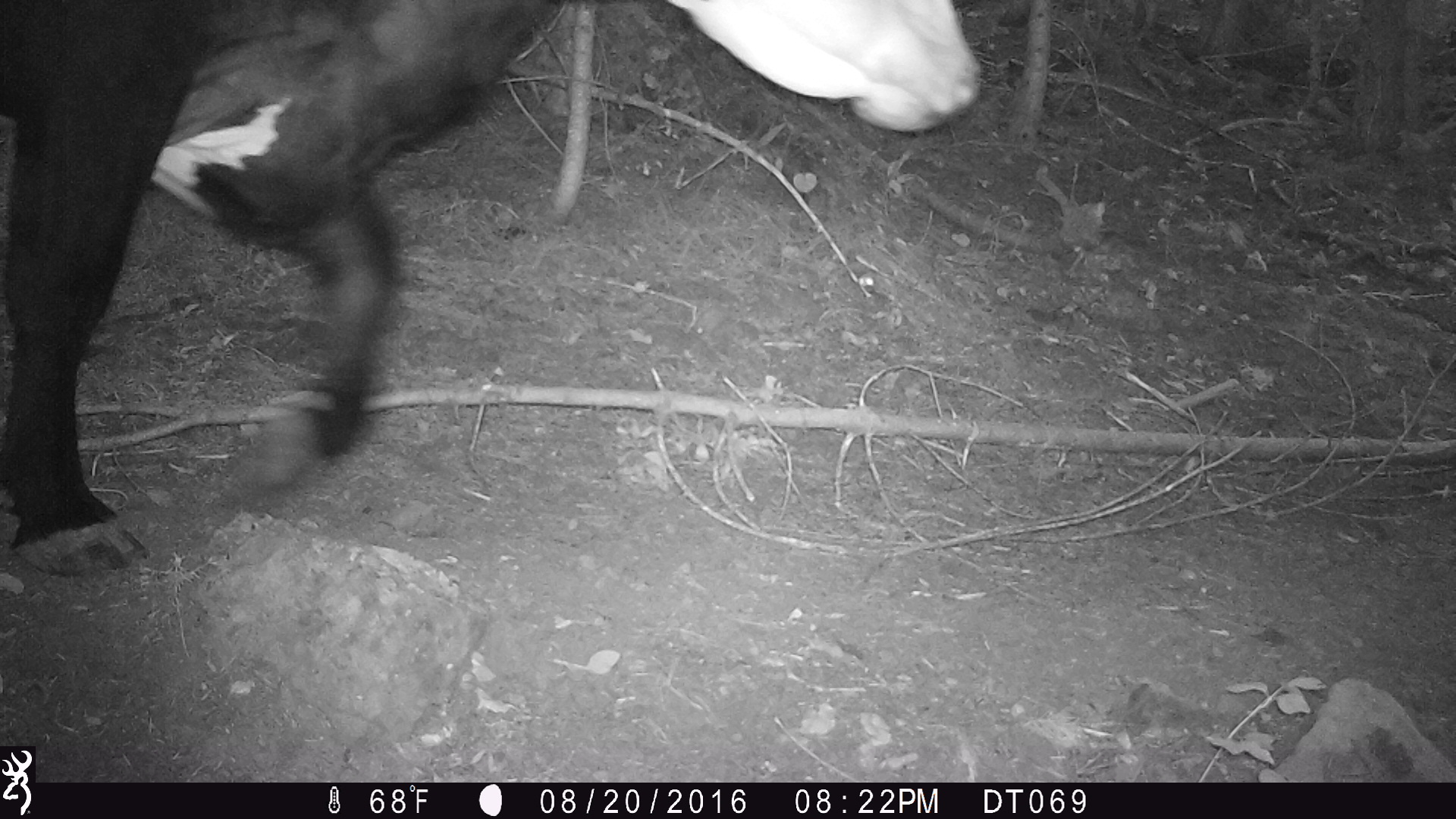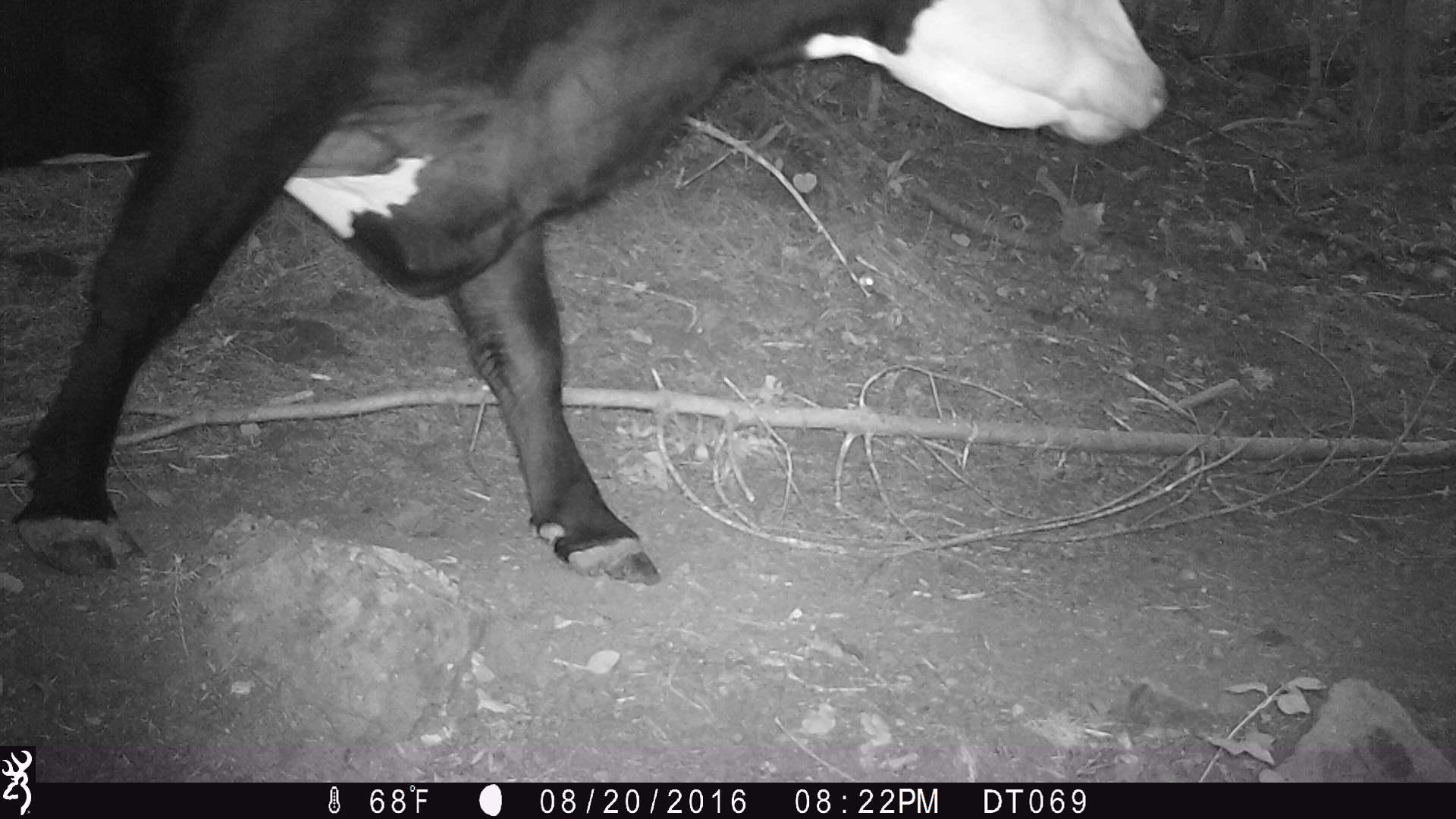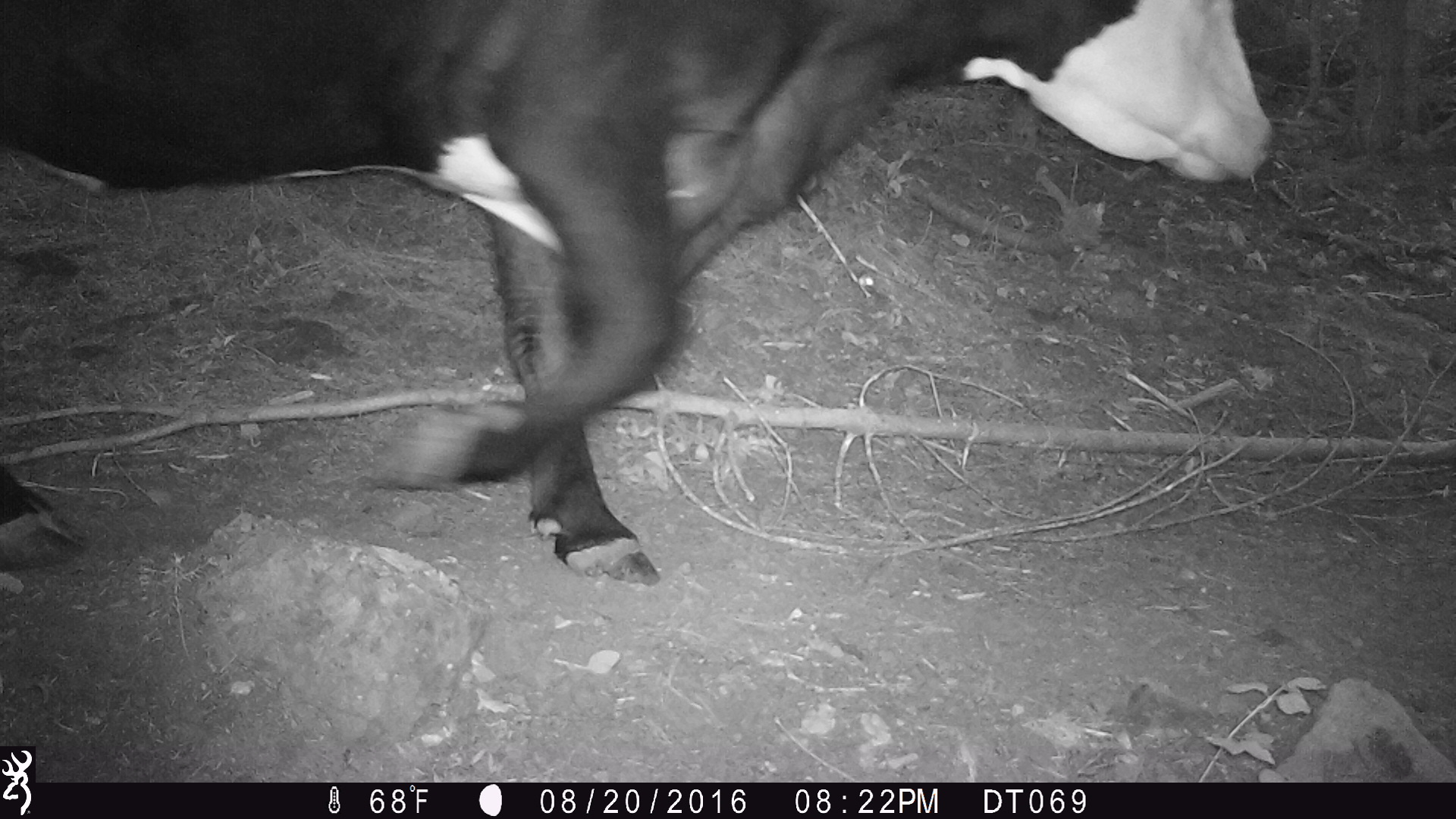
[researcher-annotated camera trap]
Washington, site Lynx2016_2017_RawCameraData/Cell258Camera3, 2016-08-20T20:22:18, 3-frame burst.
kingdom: Animalia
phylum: Chordata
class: Mammalia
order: Artiodactyla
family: Bovidae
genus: Bos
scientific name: Bos taurus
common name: domestic cattle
Domestic cattle (Bos taurus). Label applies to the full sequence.